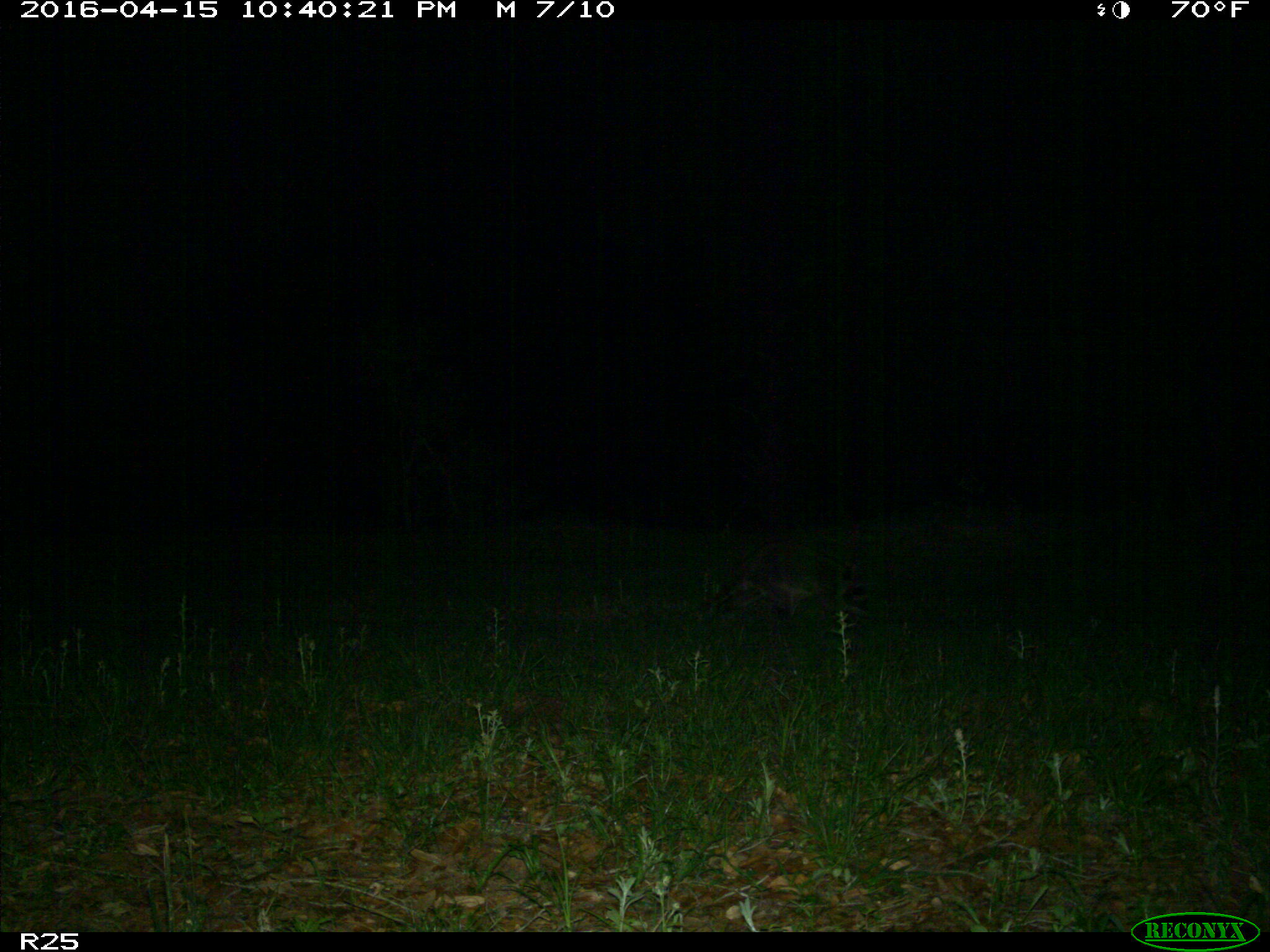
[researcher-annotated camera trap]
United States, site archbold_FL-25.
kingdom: Animalia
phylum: Chordata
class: Mammalia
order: Carnivora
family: Procyonidae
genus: Procyon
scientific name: Procyon lotor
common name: common raccoon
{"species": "Procyon lotor (common raccoon)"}